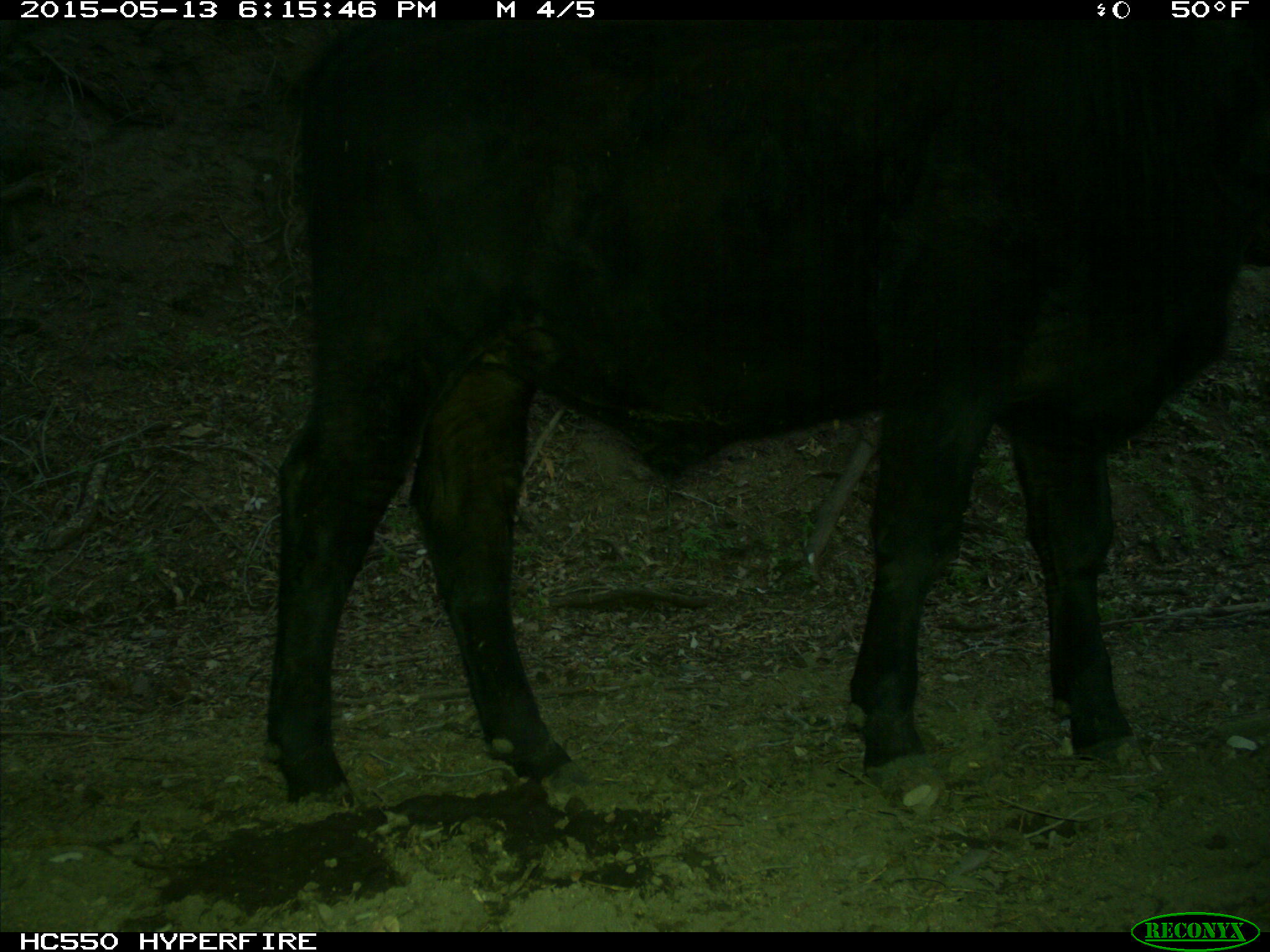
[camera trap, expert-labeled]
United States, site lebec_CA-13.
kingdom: Animalia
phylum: Chordata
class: Mammalia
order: Artiodactyla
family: Bovidae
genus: Bos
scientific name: Bos taurus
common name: domestic cow